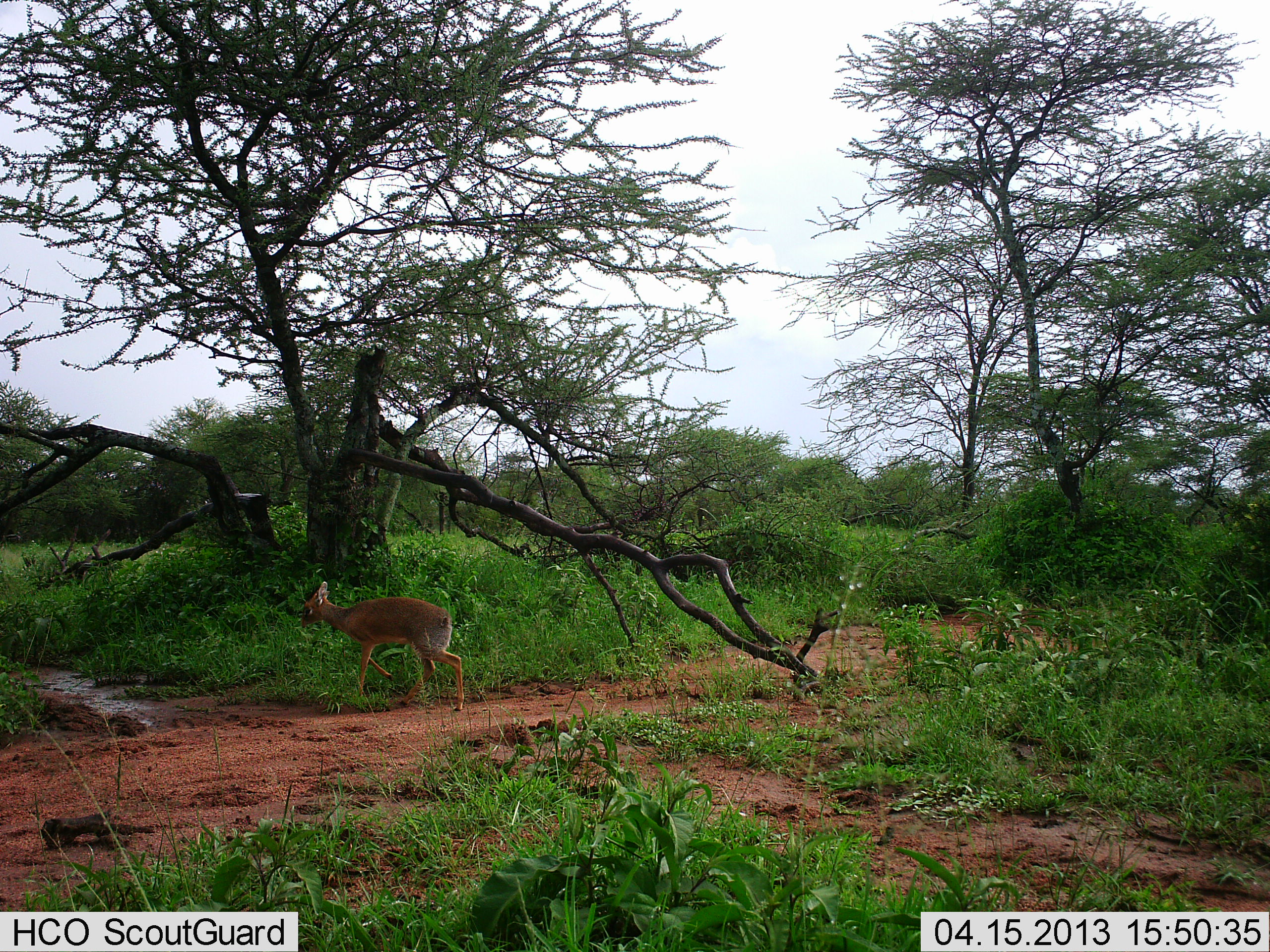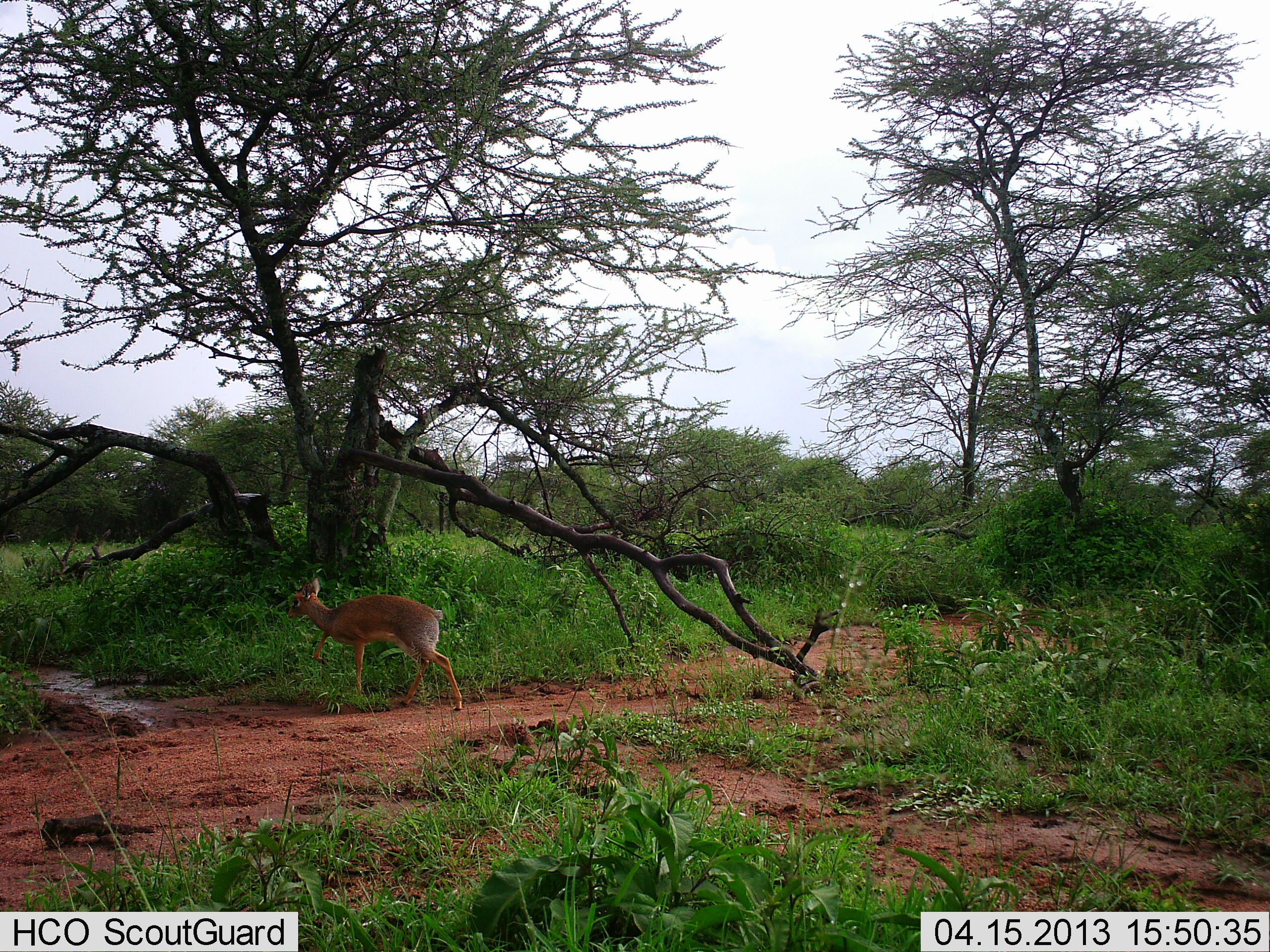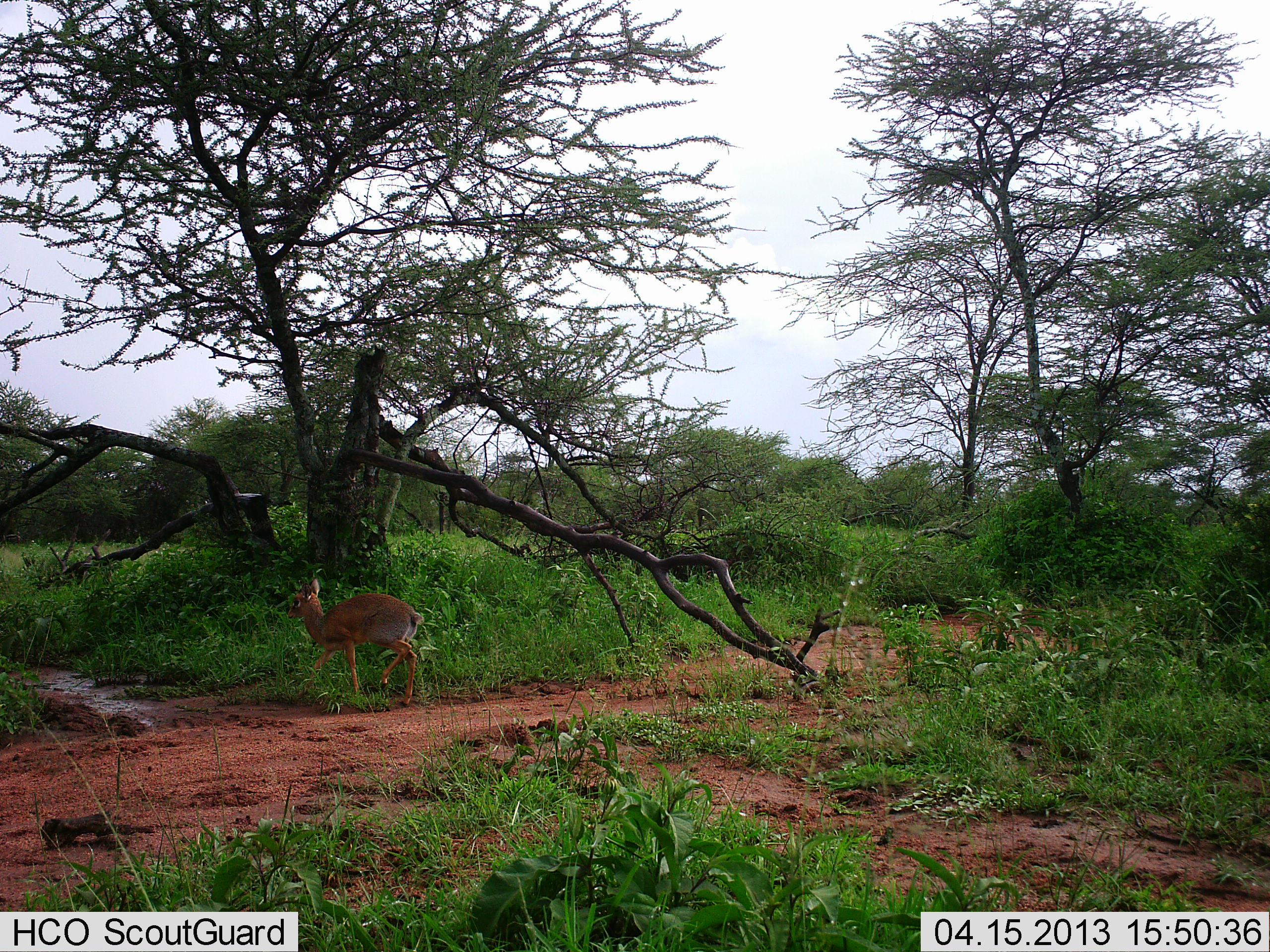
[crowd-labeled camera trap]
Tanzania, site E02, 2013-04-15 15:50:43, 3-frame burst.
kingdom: Animalia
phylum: Chordata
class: Mammalia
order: Artiodactyla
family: Bovidae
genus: Madoqua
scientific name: Madoqua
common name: dikdik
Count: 1.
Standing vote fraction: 8%.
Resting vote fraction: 0%.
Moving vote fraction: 96%.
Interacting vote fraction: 0%.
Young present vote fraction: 0%.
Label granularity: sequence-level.